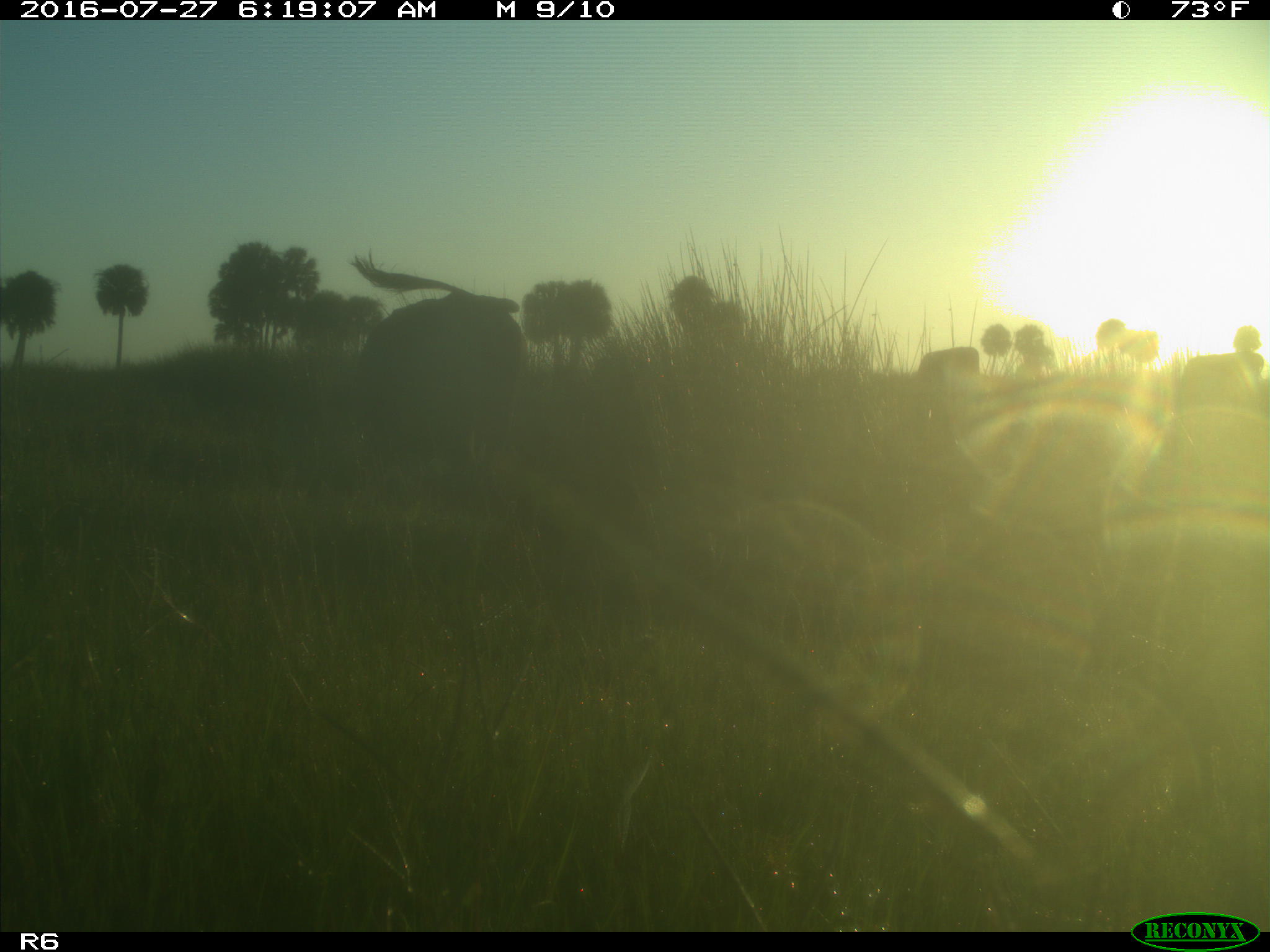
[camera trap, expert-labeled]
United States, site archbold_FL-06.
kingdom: Animalia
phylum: Chordata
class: Mammalia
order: Artiodactyla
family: Bovidae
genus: Bos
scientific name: Bos taurus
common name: domestic cow